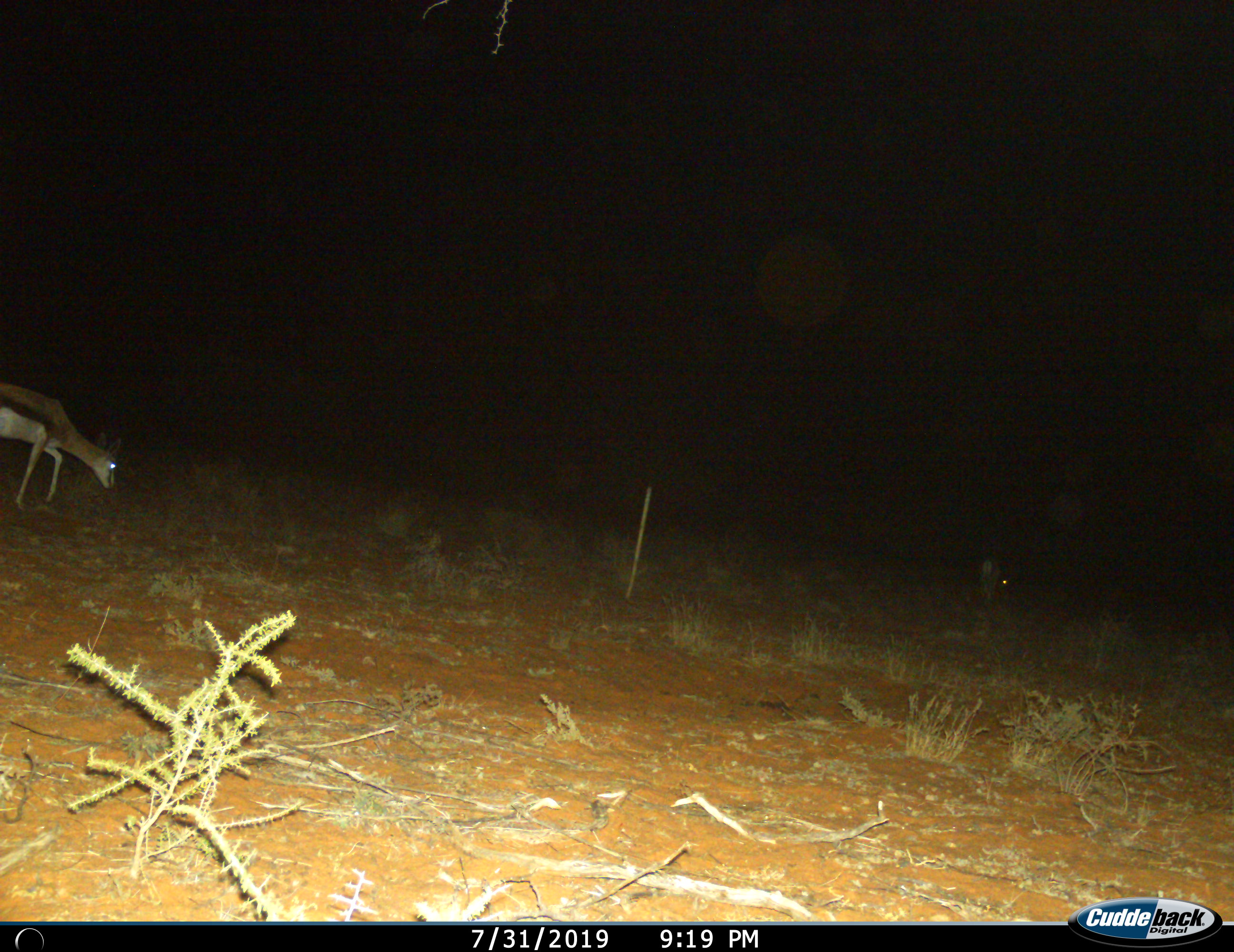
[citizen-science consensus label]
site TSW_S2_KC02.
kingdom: Animalia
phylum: Chordata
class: Mammalia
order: Artiodactyla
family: Bovidae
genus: Antidorcas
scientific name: Antidorcas marsupialis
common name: springbok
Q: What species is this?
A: Springbok (Antidorcas marsupialis).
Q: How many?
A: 2.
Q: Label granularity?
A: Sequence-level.